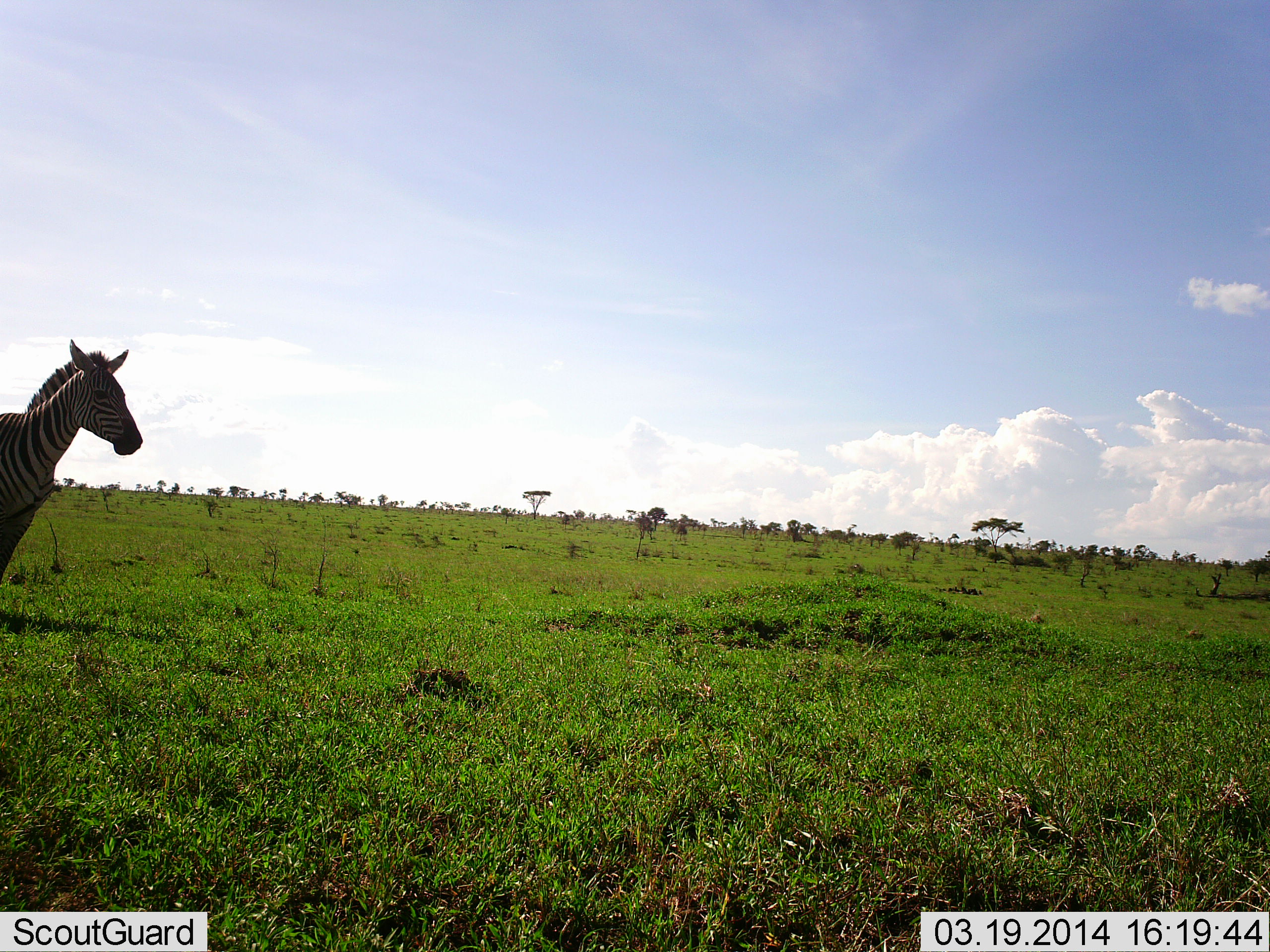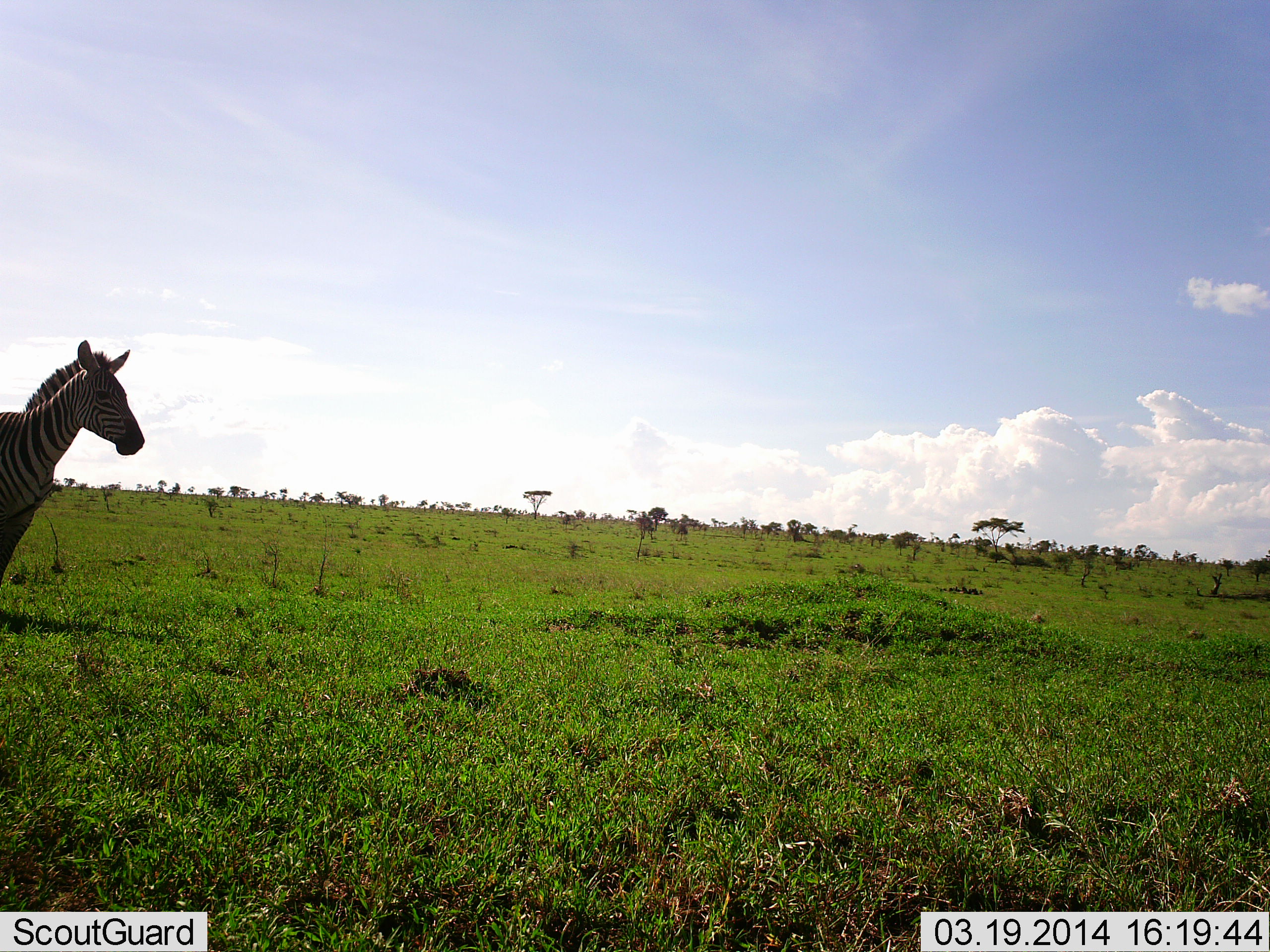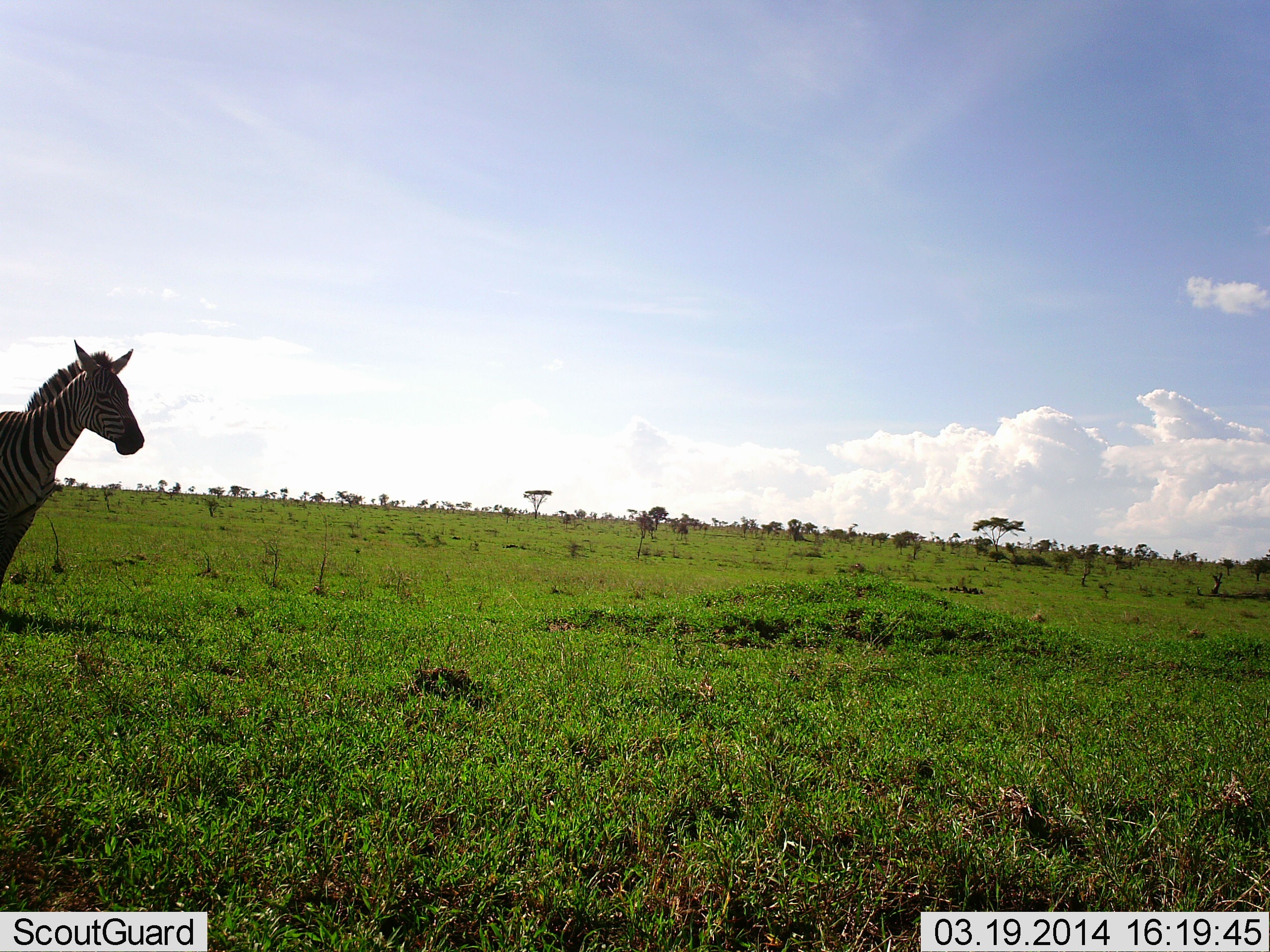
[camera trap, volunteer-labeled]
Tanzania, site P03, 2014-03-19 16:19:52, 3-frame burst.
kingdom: Animalia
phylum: Chordata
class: Mammalia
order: Perissodactyla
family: Equidae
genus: Equus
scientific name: Equus quagga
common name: plains zebra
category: zebra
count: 1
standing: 100%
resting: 0%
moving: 0%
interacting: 0%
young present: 0%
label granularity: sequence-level